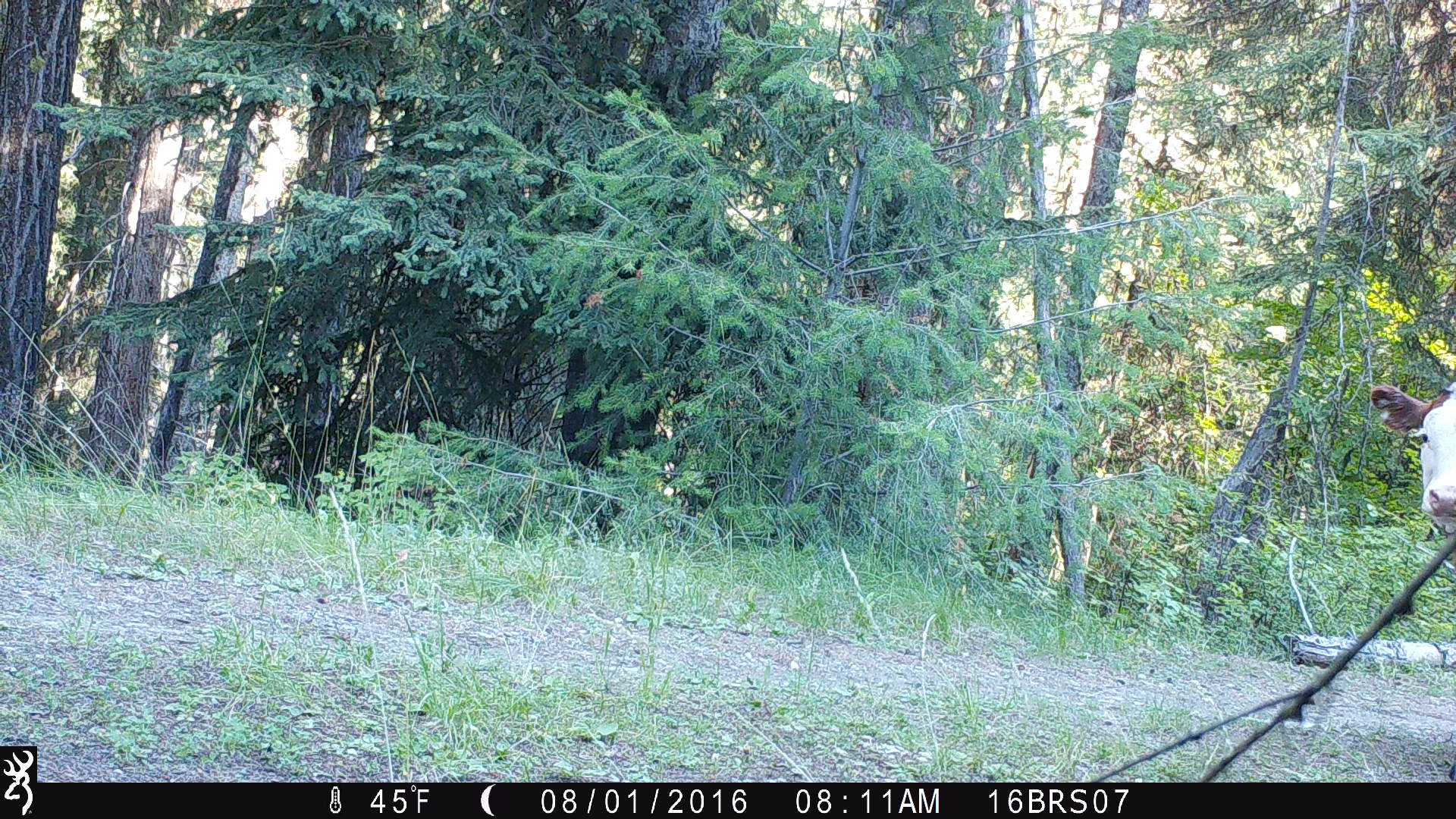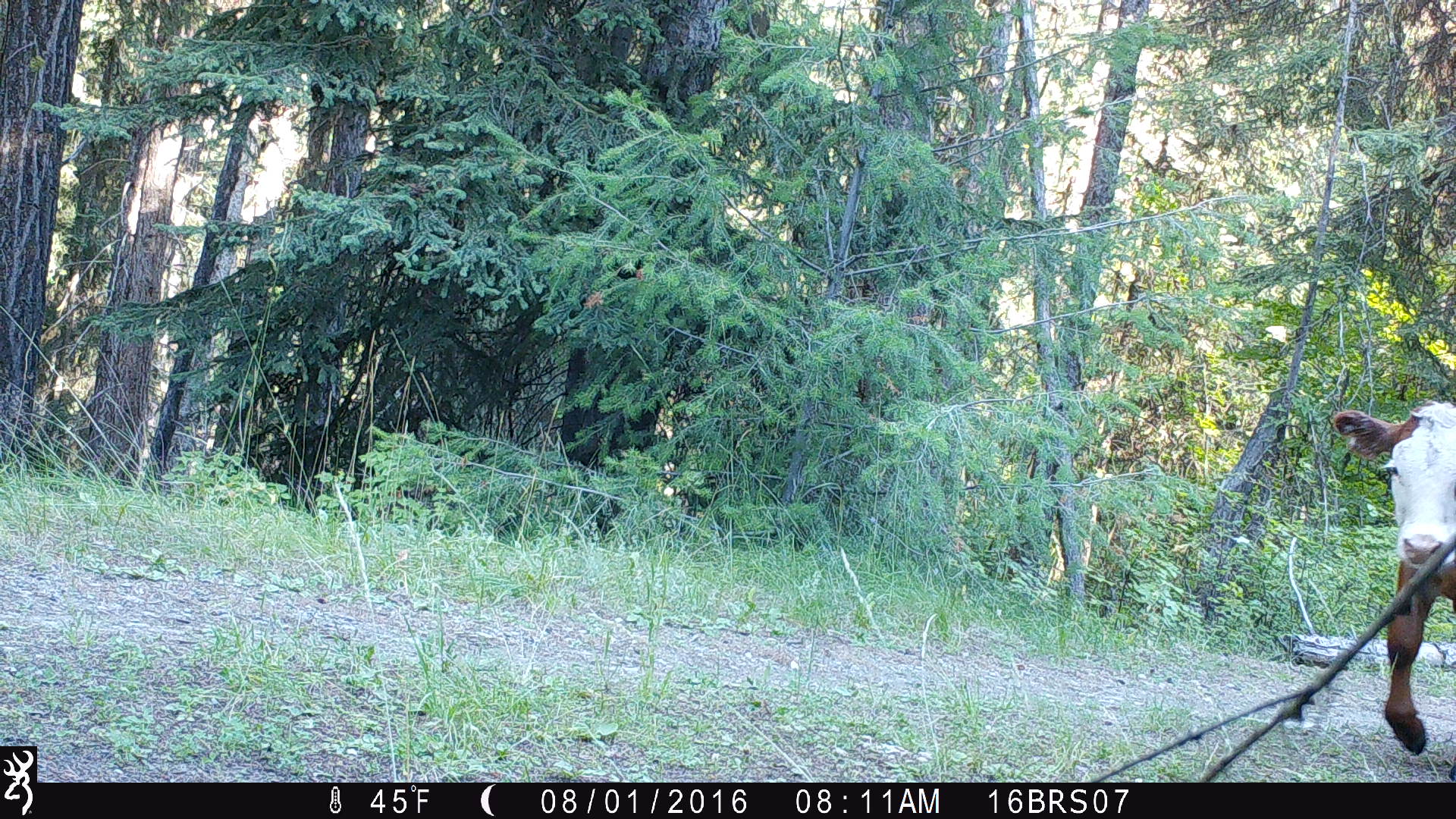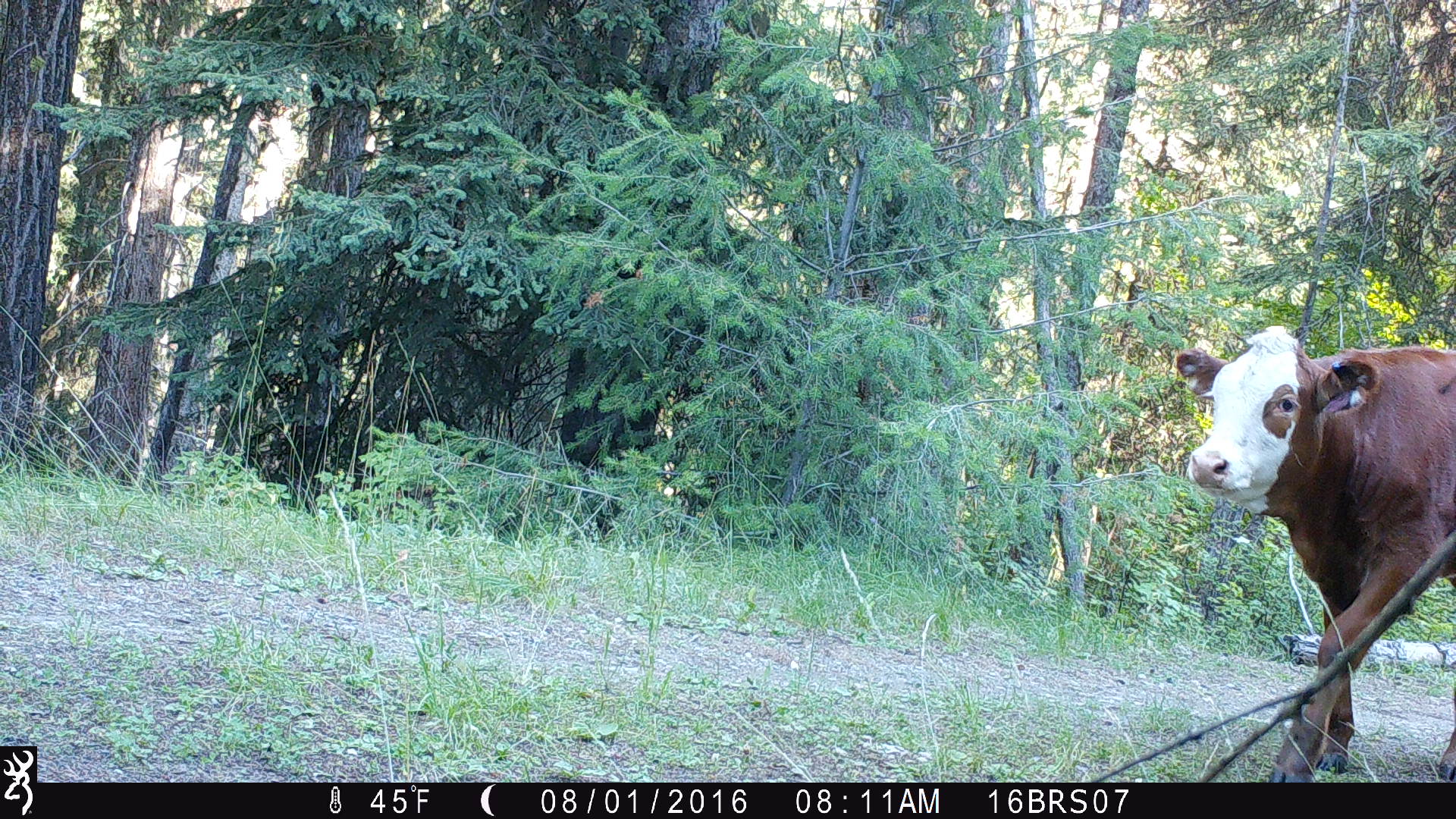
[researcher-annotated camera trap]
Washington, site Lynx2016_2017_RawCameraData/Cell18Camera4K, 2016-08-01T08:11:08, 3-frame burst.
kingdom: Animalia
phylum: Chordata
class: Mammalia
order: Artiodactyla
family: Bovidae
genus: Bos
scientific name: Bos taurus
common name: domestic cattle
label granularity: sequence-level